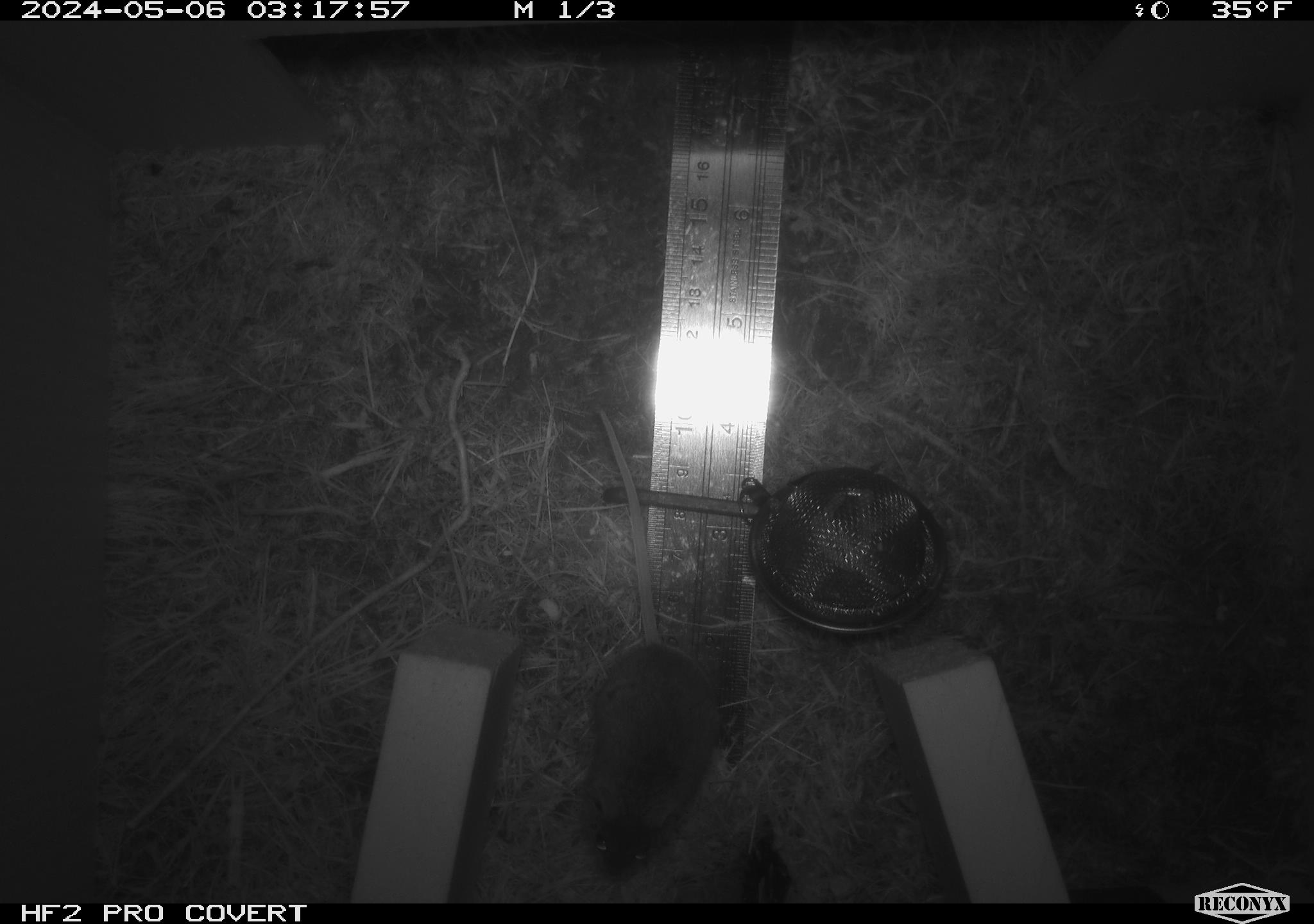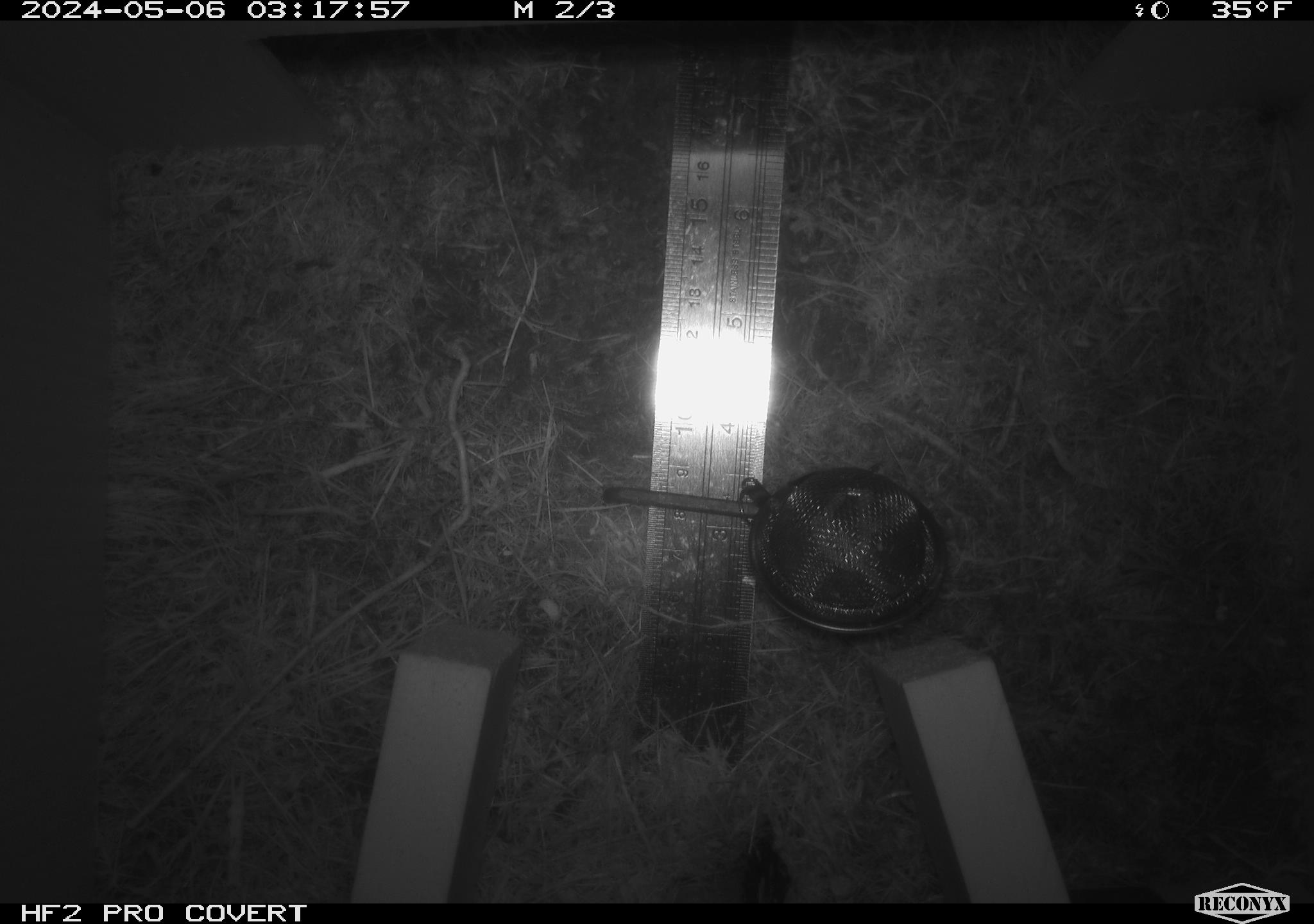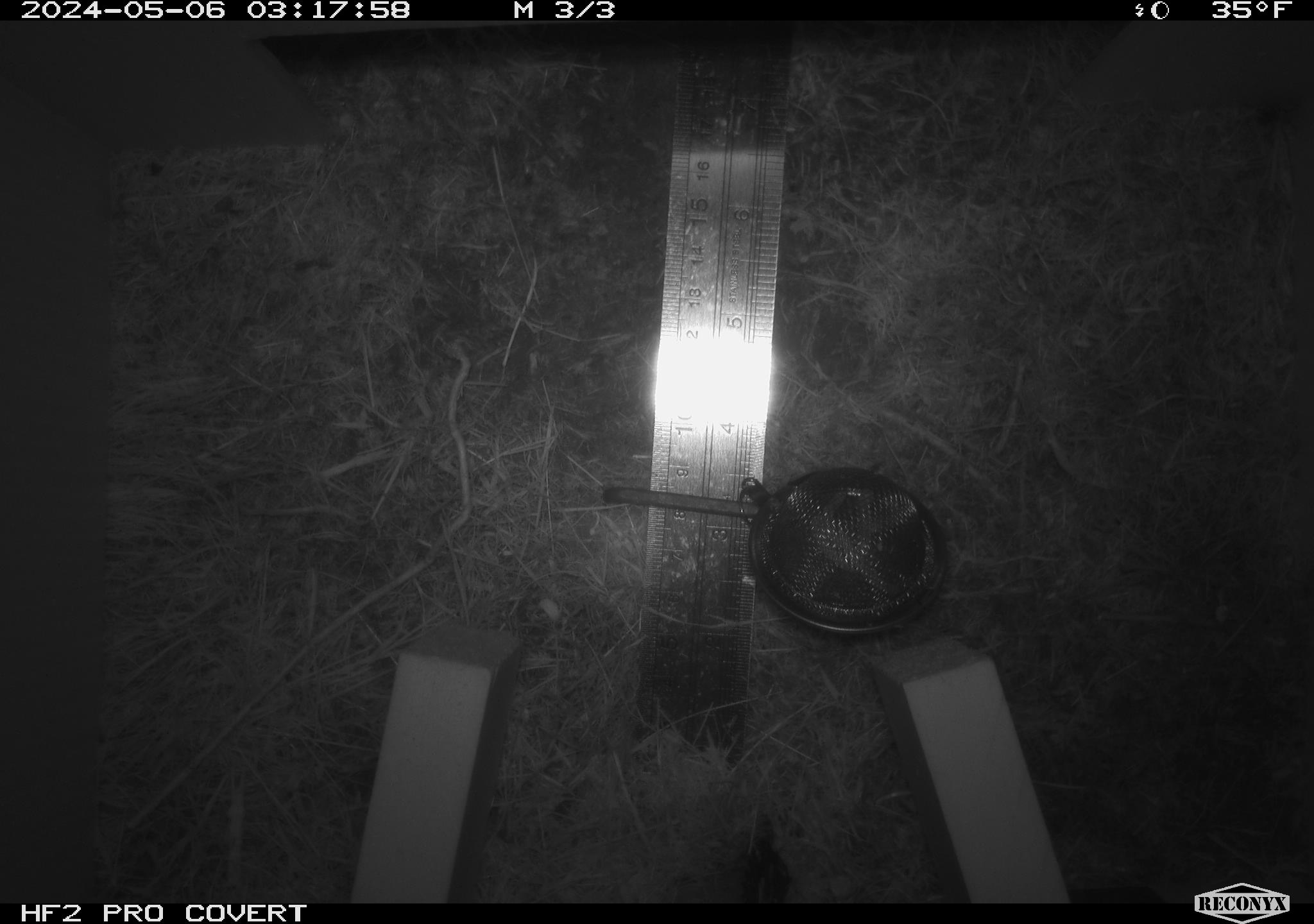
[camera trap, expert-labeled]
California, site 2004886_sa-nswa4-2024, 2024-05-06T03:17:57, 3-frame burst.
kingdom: Animalia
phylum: Chordata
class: Mammalia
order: Rodentia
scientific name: Rodentia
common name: mouse species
Mouse species (Rodentia).